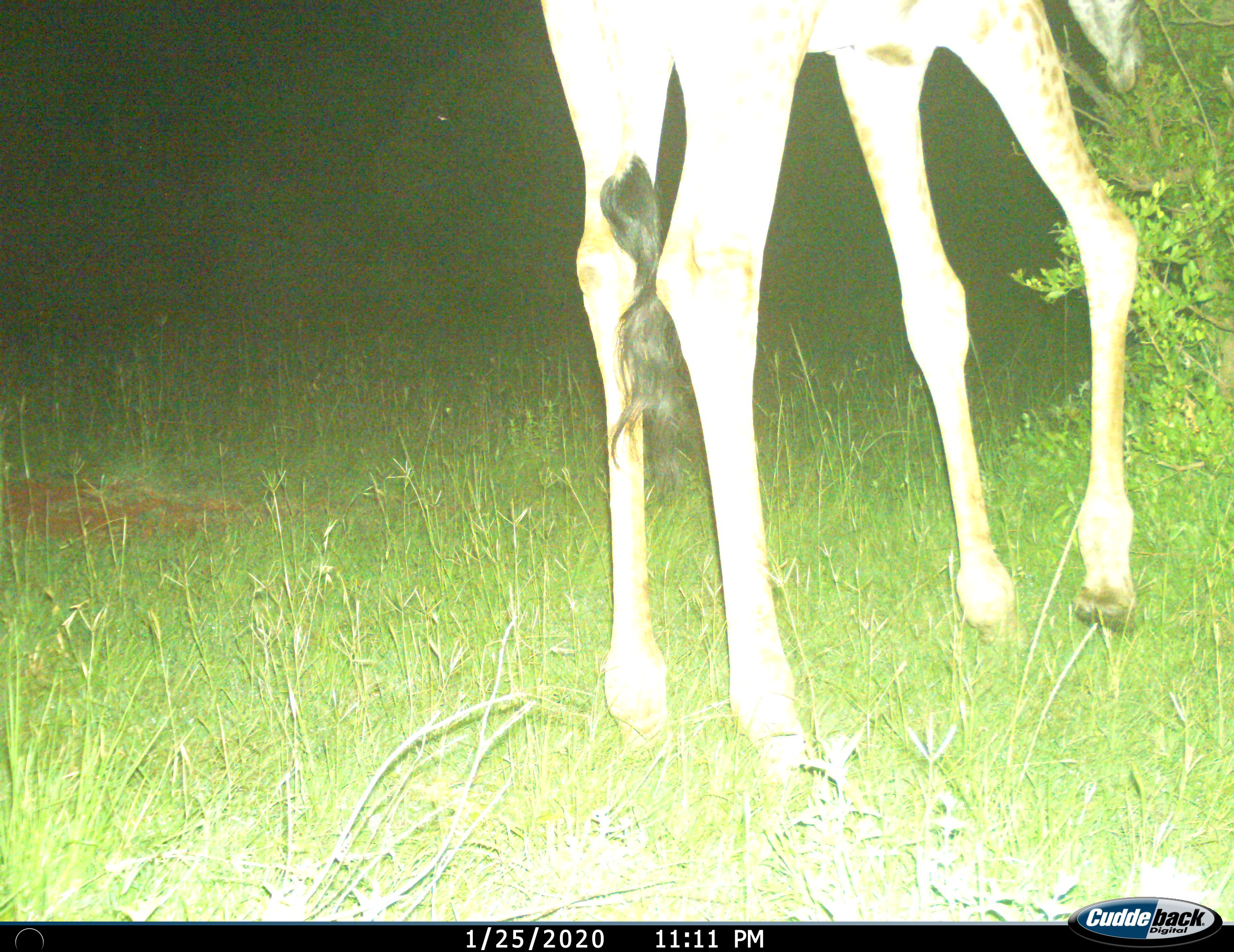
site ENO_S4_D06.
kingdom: Animalia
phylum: Chordata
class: Mammalia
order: Artiodactyla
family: Giraffidae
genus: Giraffa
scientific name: Giraffa camelopardalis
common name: giraffe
Giraffe (Giraffa camelopardalis), count 1. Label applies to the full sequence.